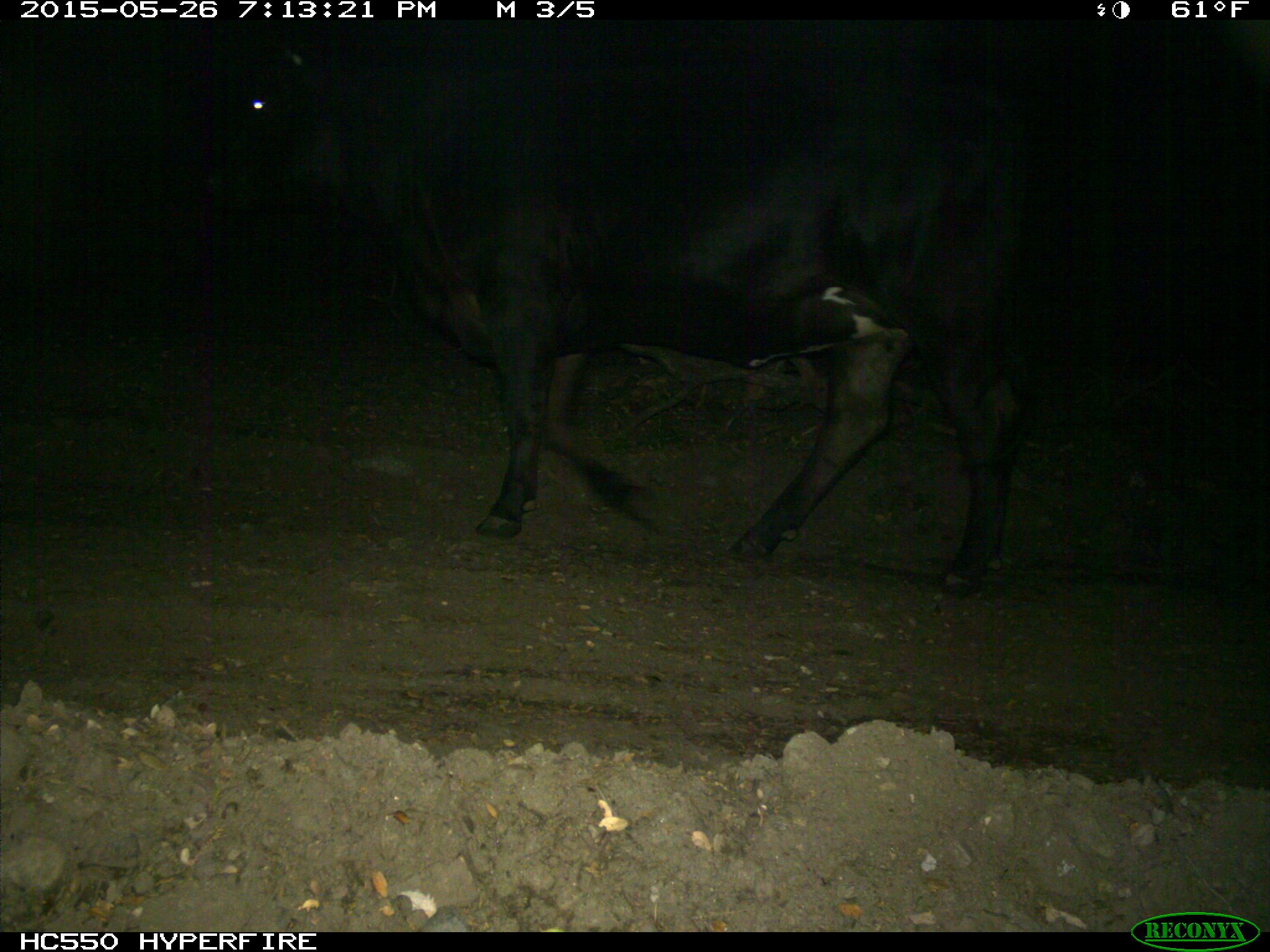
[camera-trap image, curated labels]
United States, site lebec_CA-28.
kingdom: Animalia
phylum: Chordata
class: Mammalia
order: Artiodactyla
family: Bovidae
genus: Bos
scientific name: Bos taurus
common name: domestic cow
Bos taurus (domestic cow).